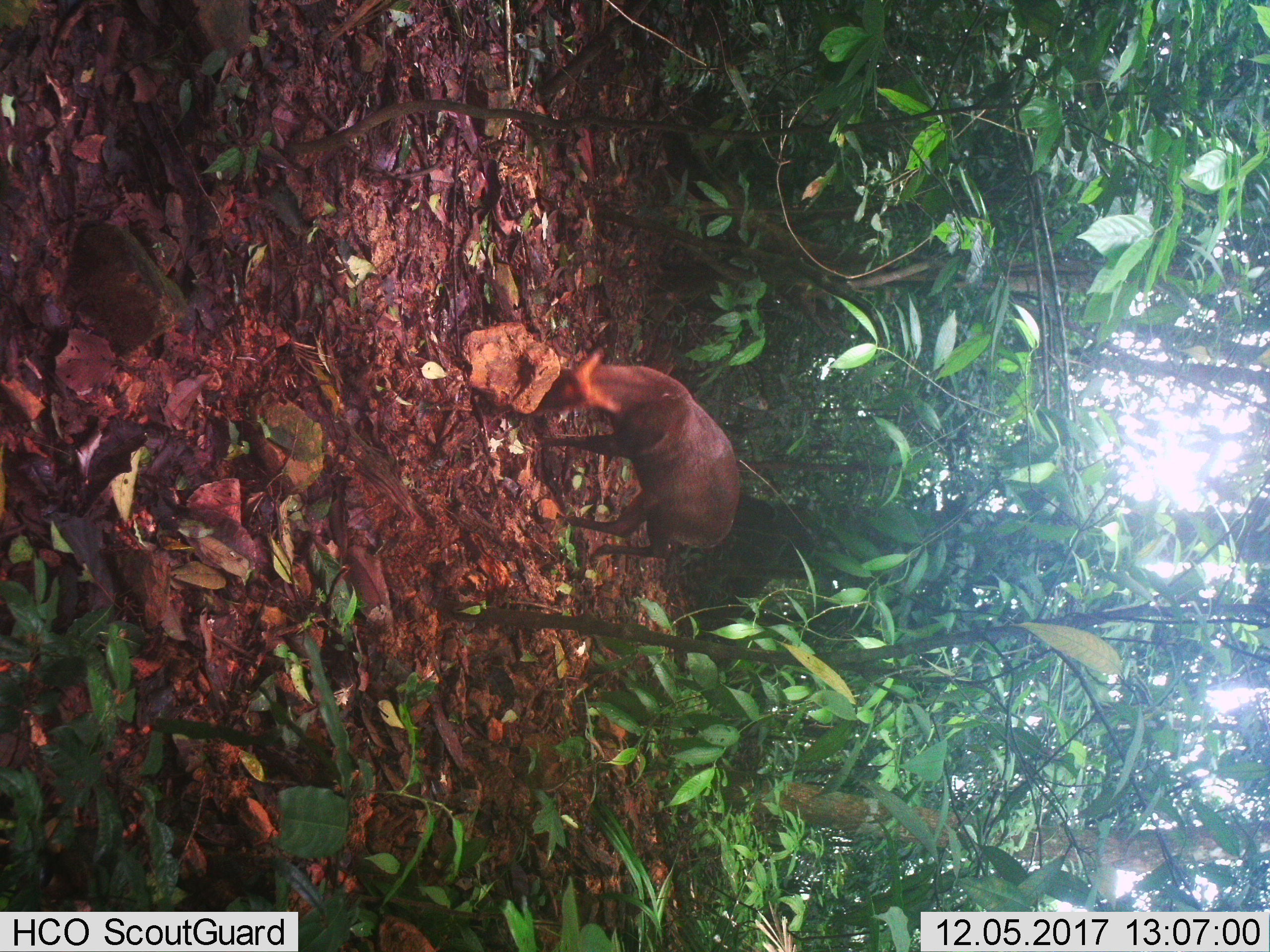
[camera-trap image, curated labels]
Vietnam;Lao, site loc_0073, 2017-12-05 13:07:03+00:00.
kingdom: Animalia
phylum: Chordata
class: Mammalia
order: Artiodactyla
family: Cervidae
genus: Muntiacus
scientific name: Muntiacus rooseveltorum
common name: roosevelt's muntjac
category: roosevelts muntjac group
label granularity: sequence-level